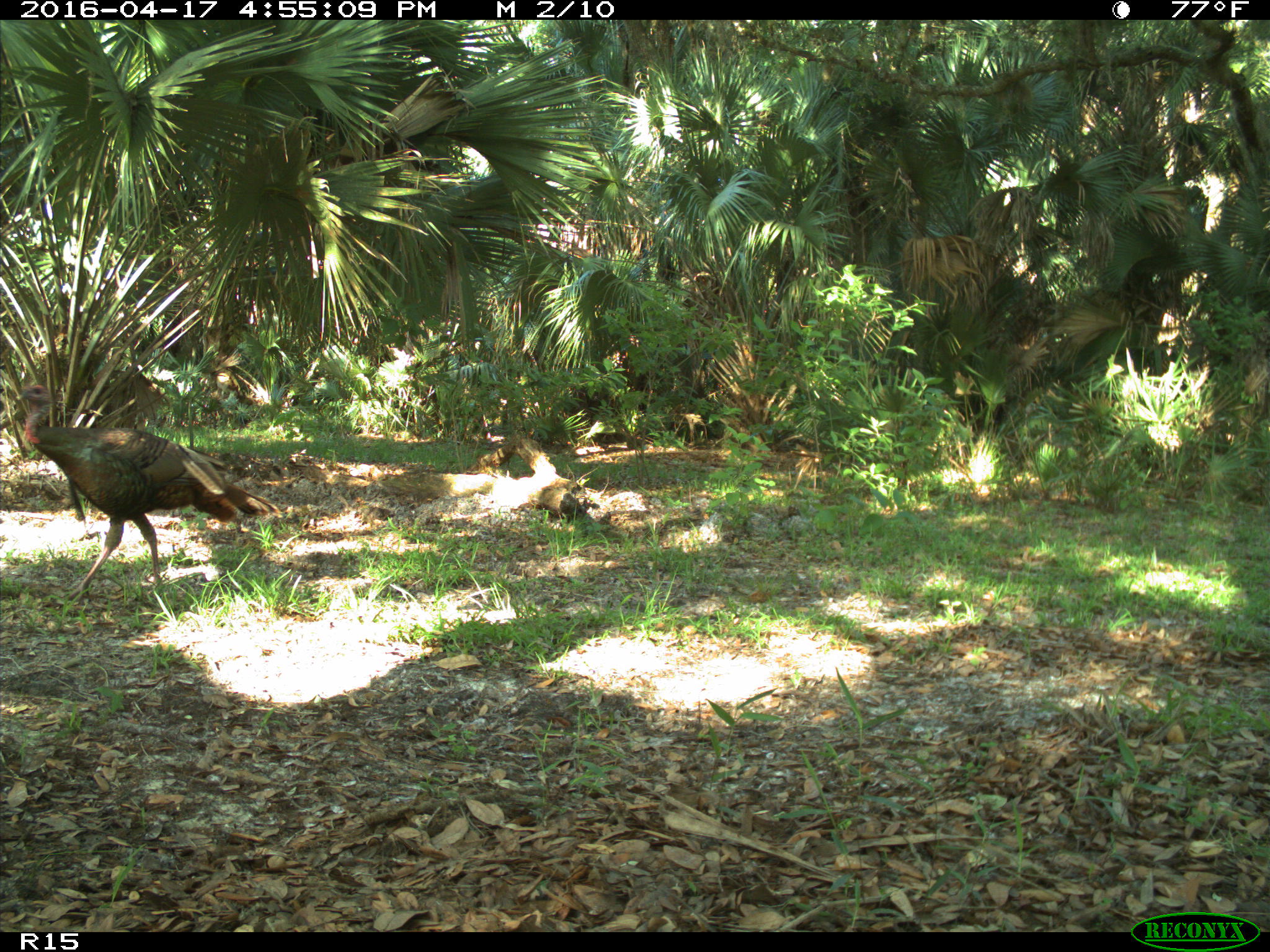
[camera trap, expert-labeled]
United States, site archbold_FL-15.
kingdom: Animalia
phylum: Chordata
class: Aves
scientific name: Aves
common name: birds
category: unidentified bird